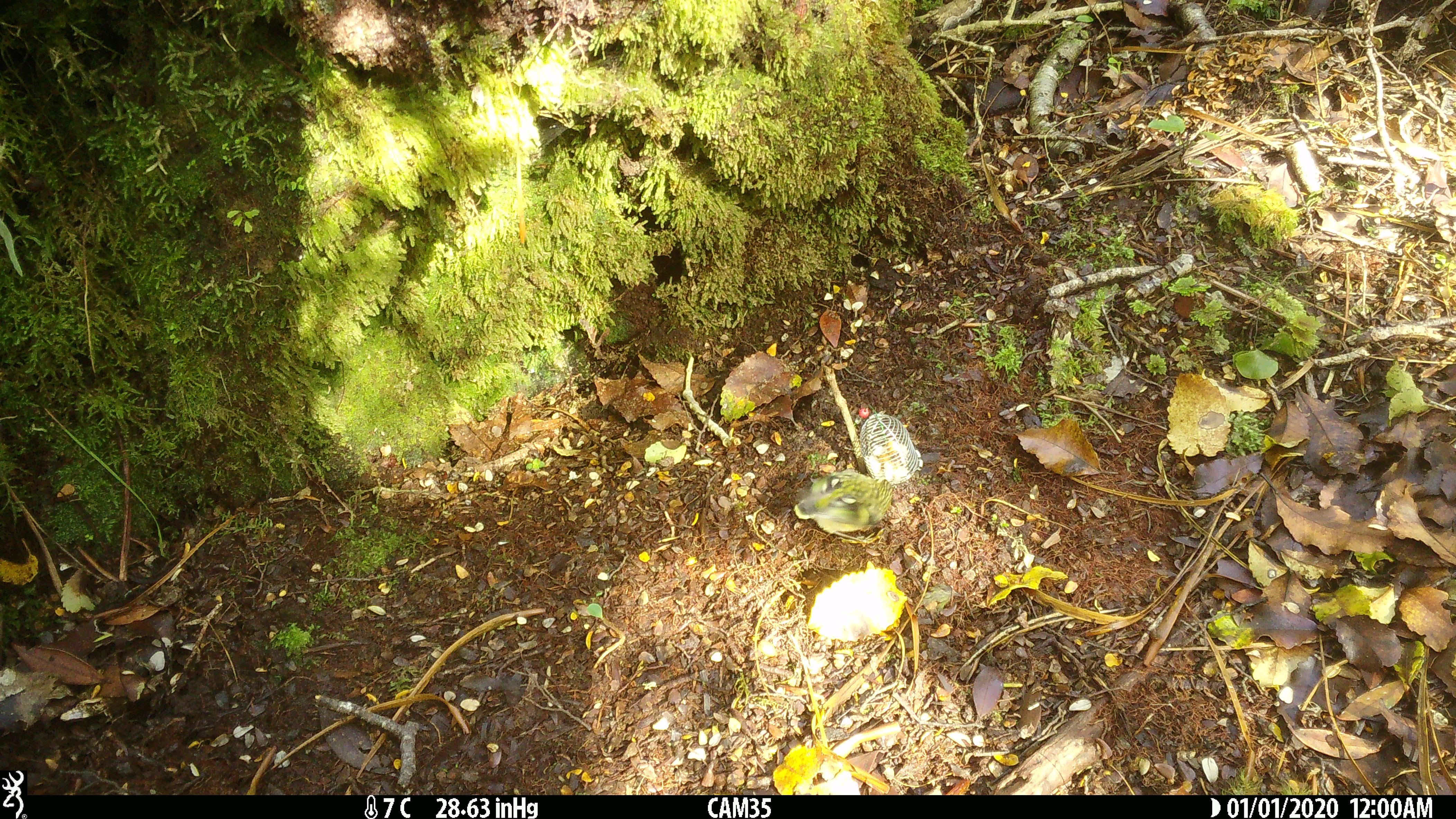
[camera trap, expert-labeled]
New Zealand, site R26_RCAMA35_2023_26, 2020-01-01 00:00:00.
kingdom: Animalia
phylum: Chordata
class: Aves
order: Passeriformes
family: Acanthisittidae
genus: Acanthisitta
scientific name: Acanthisitta chloris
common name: rifleman